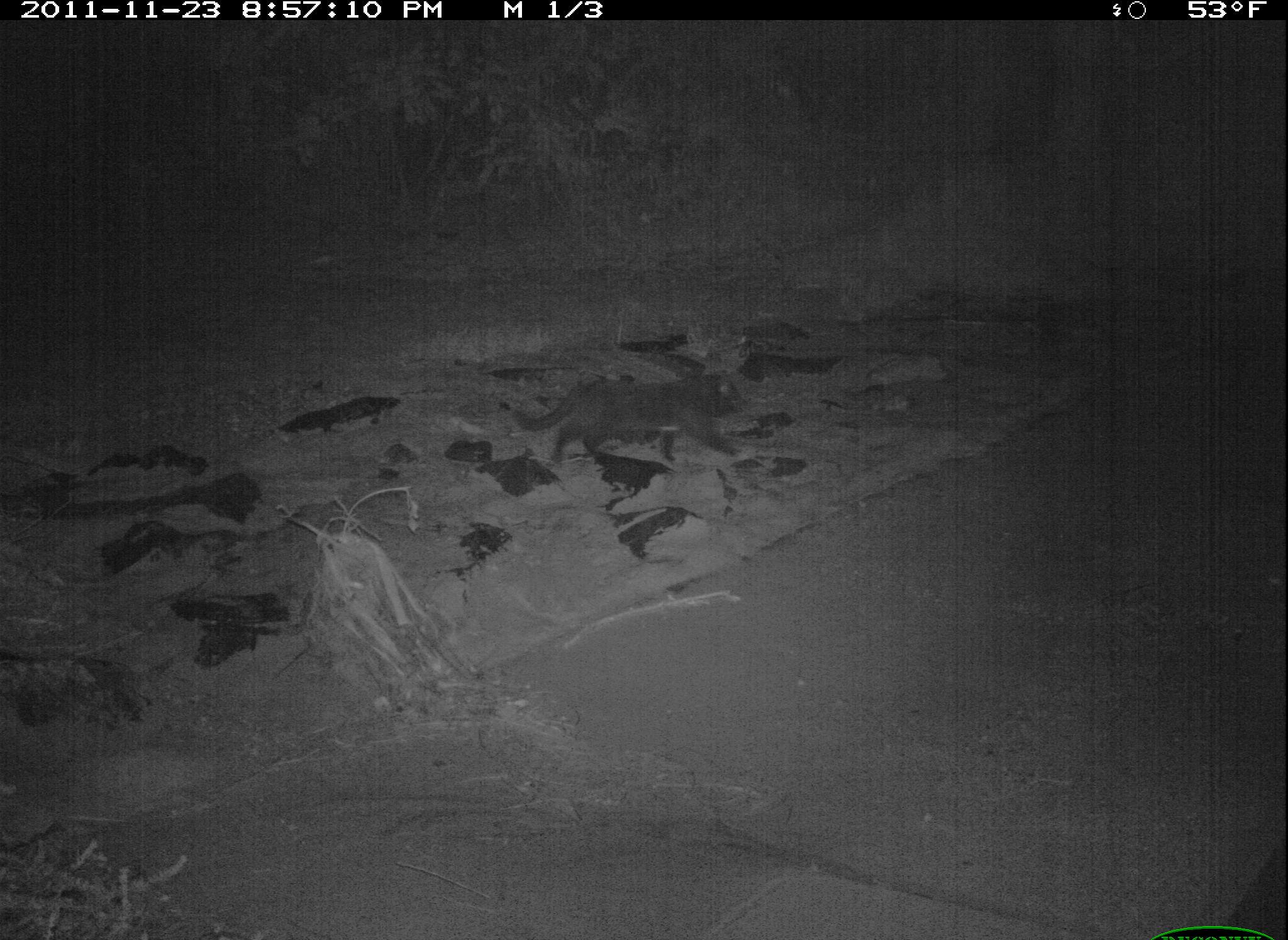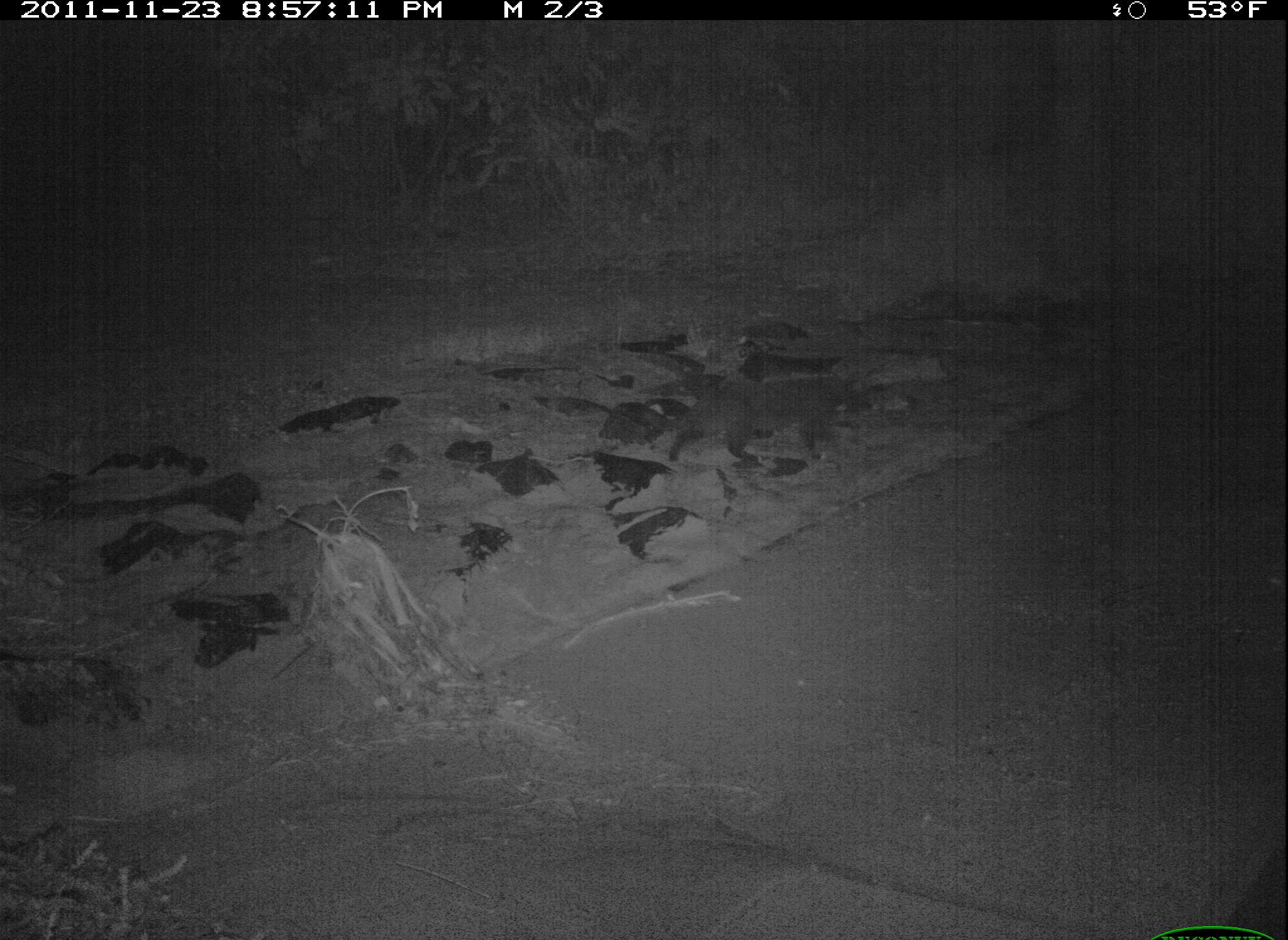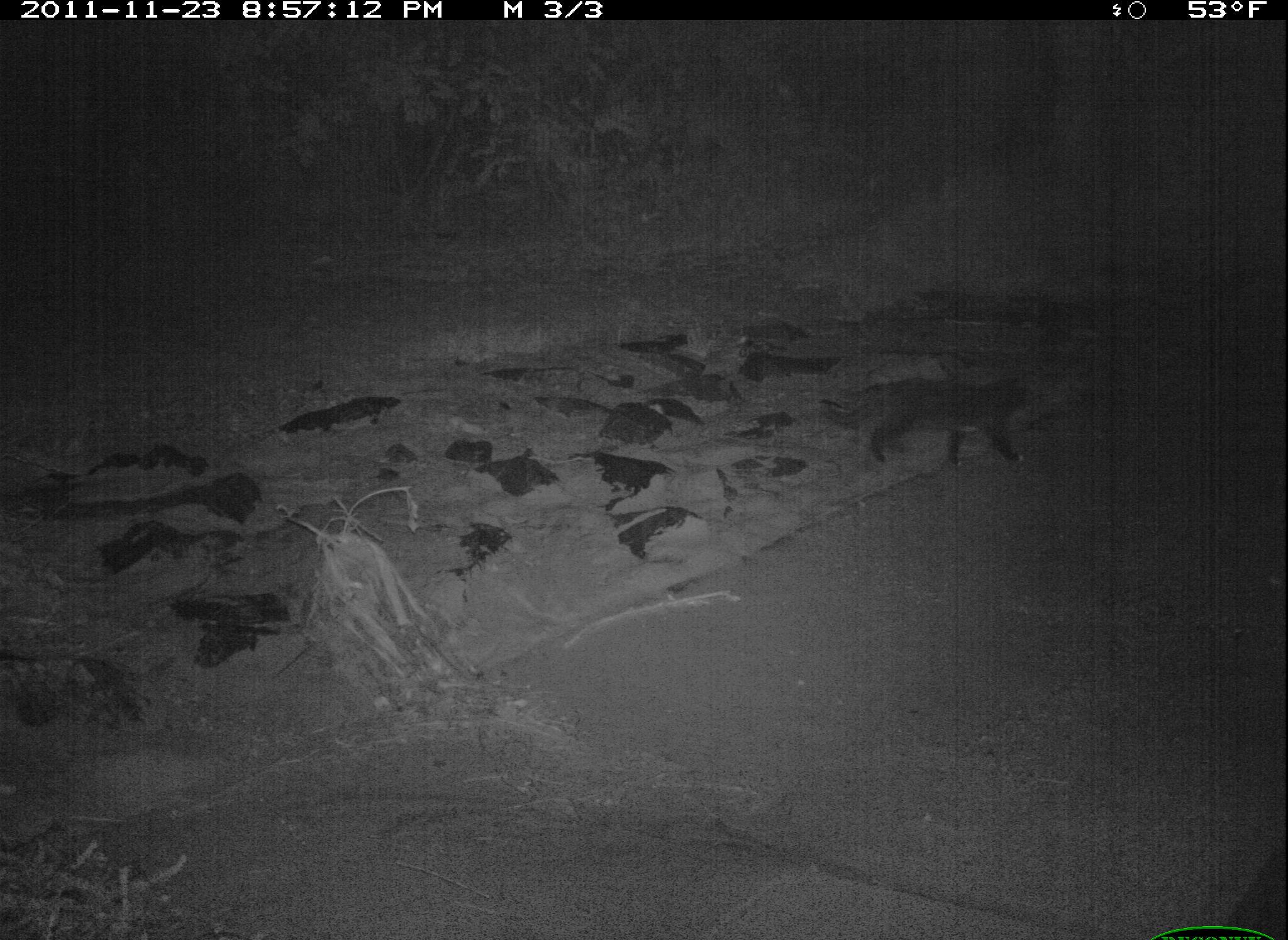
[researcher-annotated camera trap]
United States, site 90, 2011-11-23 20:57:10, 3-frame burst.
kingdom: Animalia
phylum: Chordata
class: Mammalia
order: Carnivora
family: Felidae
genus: Felis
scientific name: Felis catus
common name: cat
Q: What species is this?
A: Cat (Felis catus).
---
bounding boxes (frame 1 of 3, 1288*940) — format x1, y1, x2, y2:
cat: 501, 333, 757, 483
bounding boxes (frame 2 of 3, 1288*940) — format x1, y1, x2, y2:
cat: 667, 366, 863, 478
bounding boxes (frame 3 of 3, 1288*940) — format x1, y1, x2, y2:
cat: 818, 362, 1045, 478